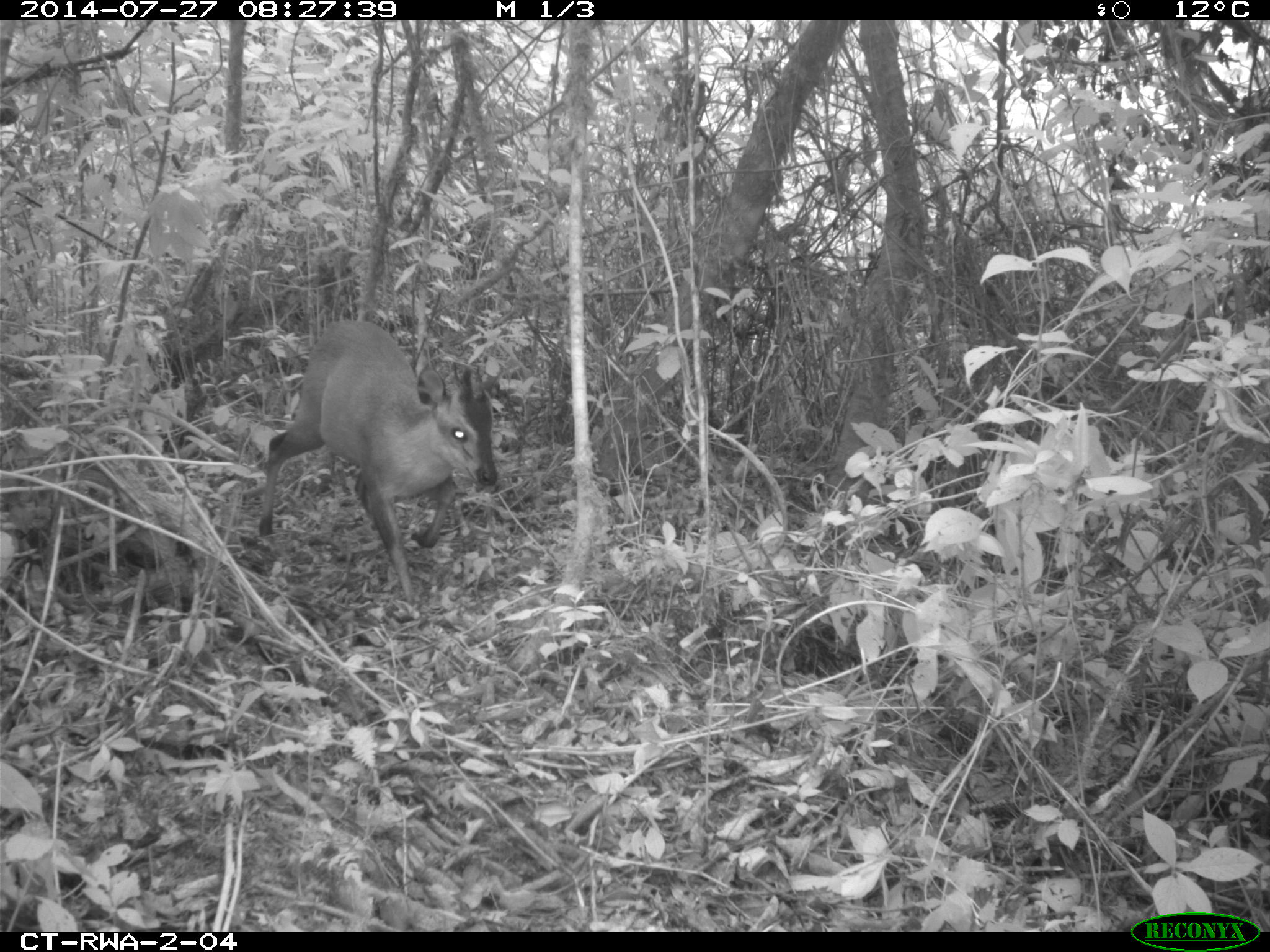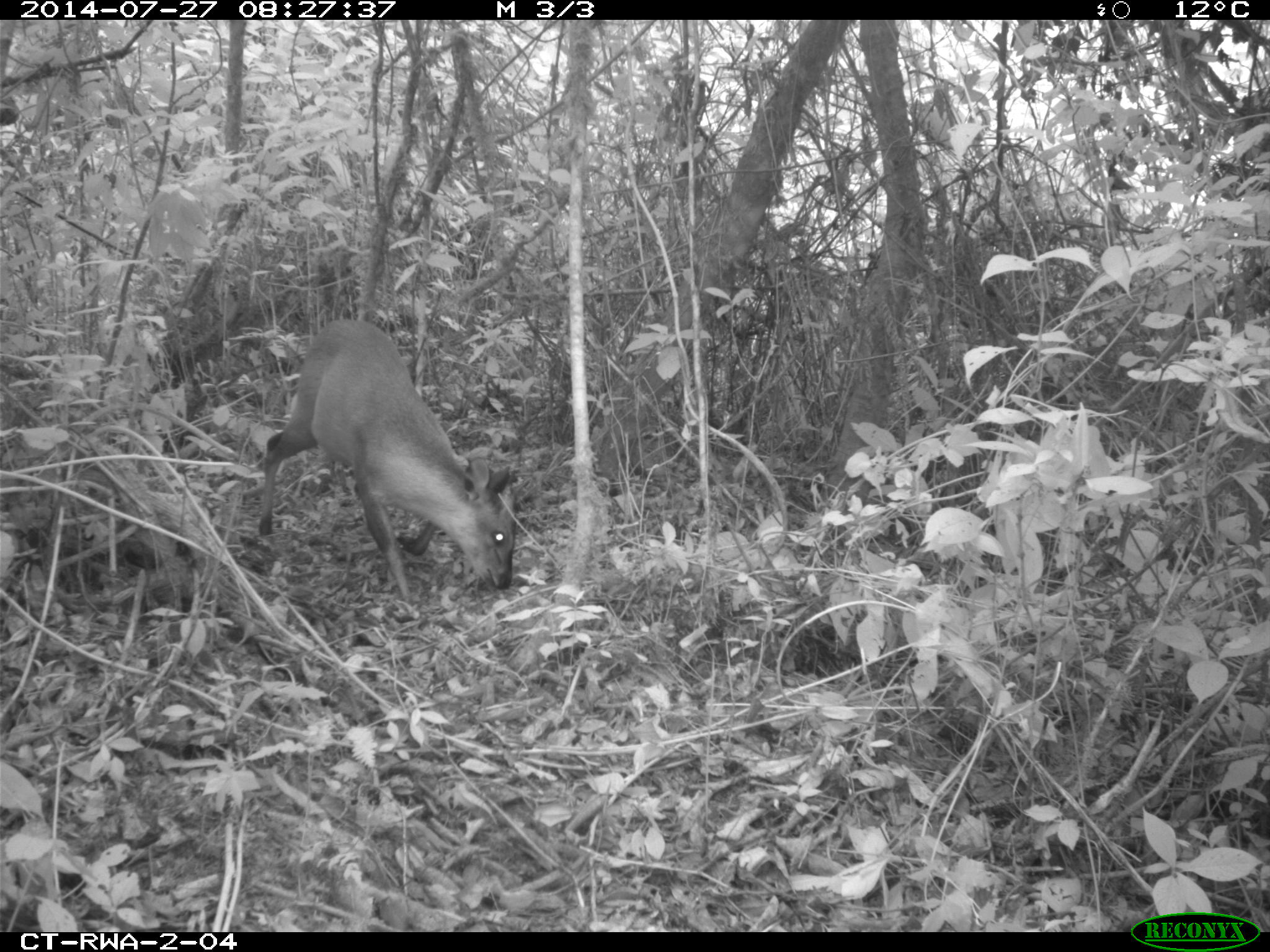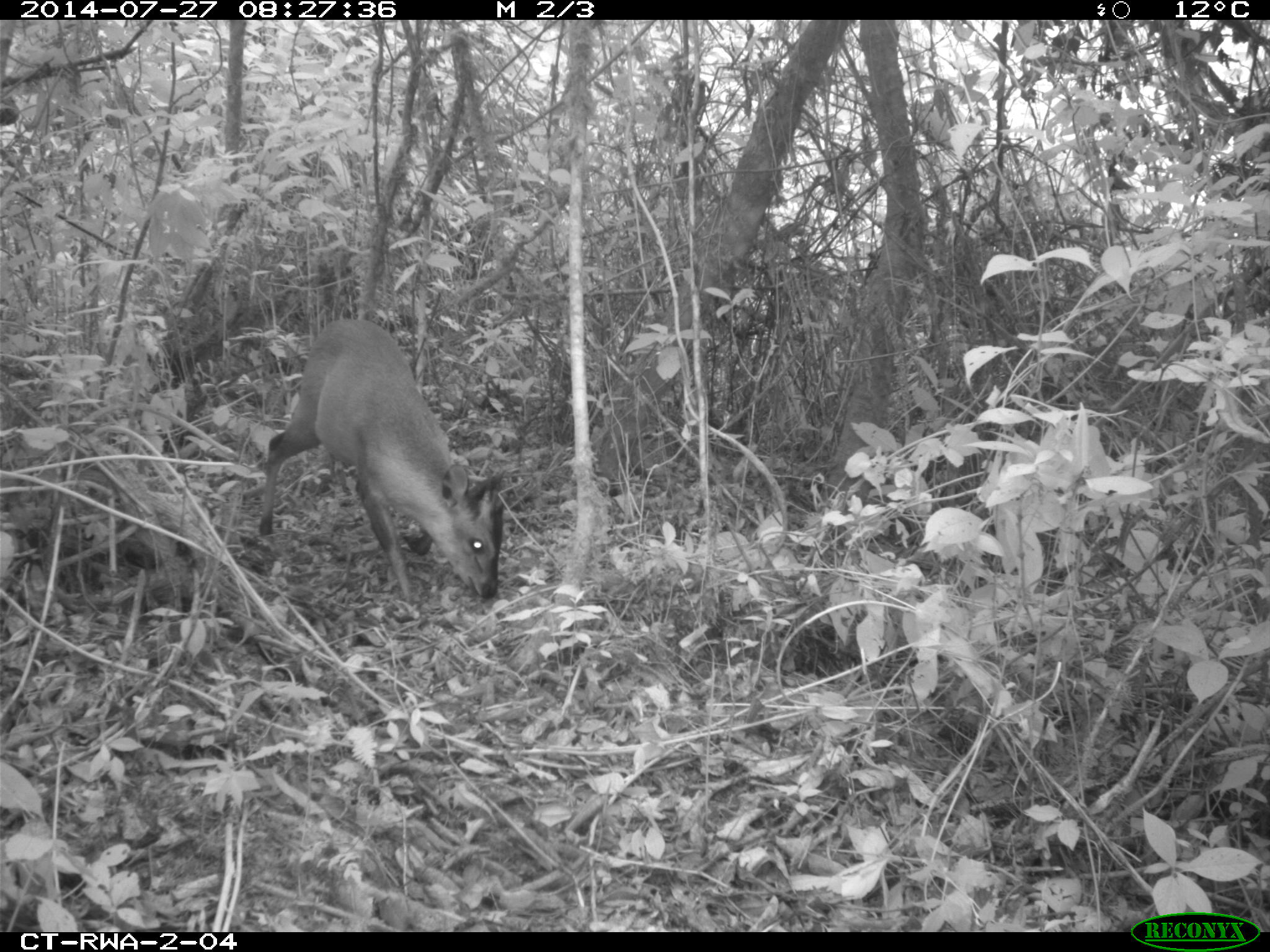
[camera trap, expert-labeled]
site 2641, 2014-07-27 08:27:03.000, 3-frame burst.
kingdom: Animalia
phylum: Chordata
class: Mammalia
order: Artiodactyla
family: Bovidae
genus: Cephalophus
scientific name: Cephalophus nigrifrons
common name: black-fronted duiker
Cephalophus nigrifrons (black-fronted duiker), count 1.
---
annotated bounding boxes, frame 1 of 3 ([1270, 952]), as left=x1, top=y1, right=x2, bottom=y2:
cephalophus nigrifrons: left=247, top=312, right=499, bottom=608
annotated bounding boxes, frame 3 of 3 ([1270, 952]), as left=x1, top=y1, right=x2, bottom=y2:
cephalophus nigrifrons: left=251, top=309, right=516, bottom=612